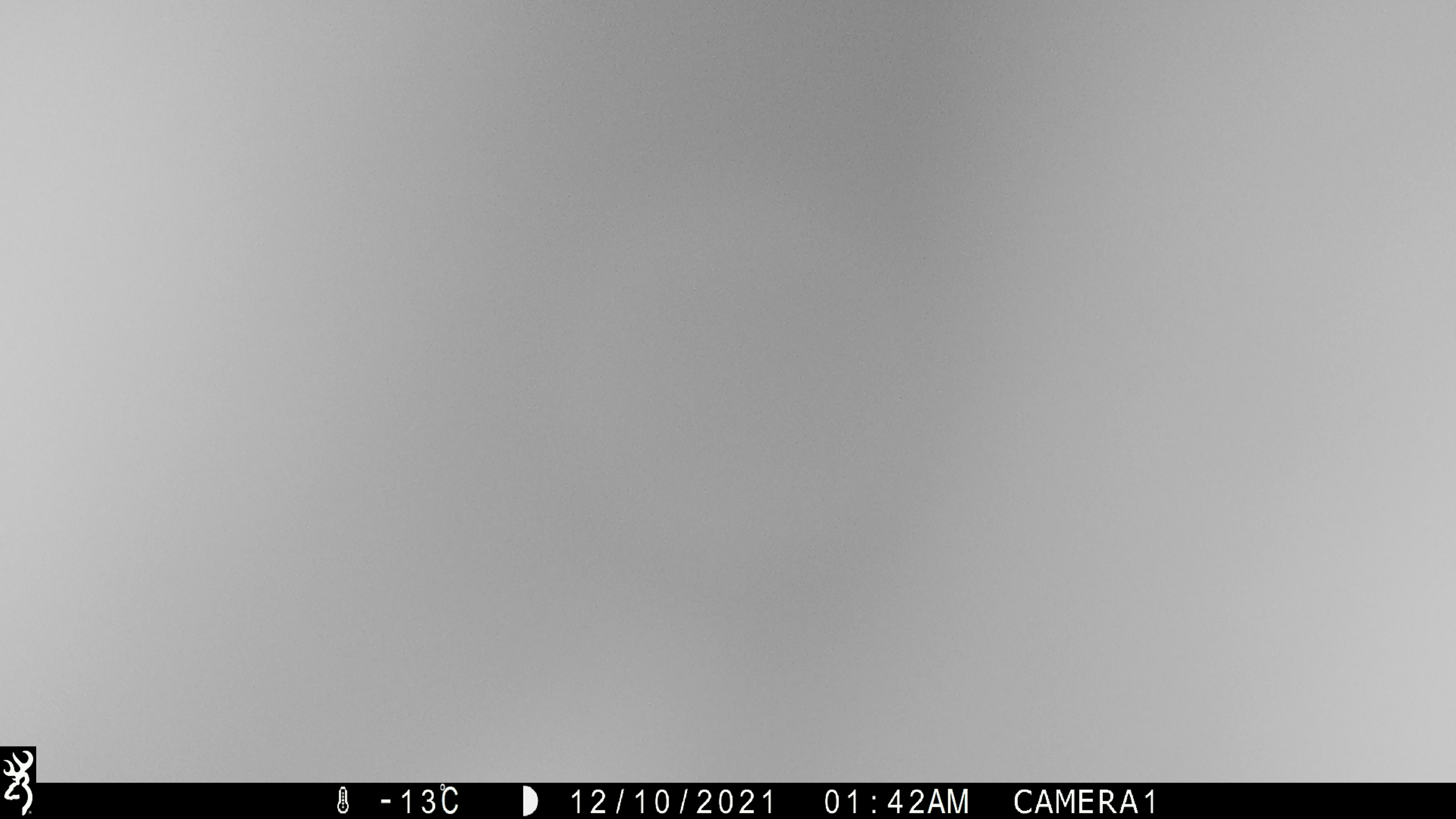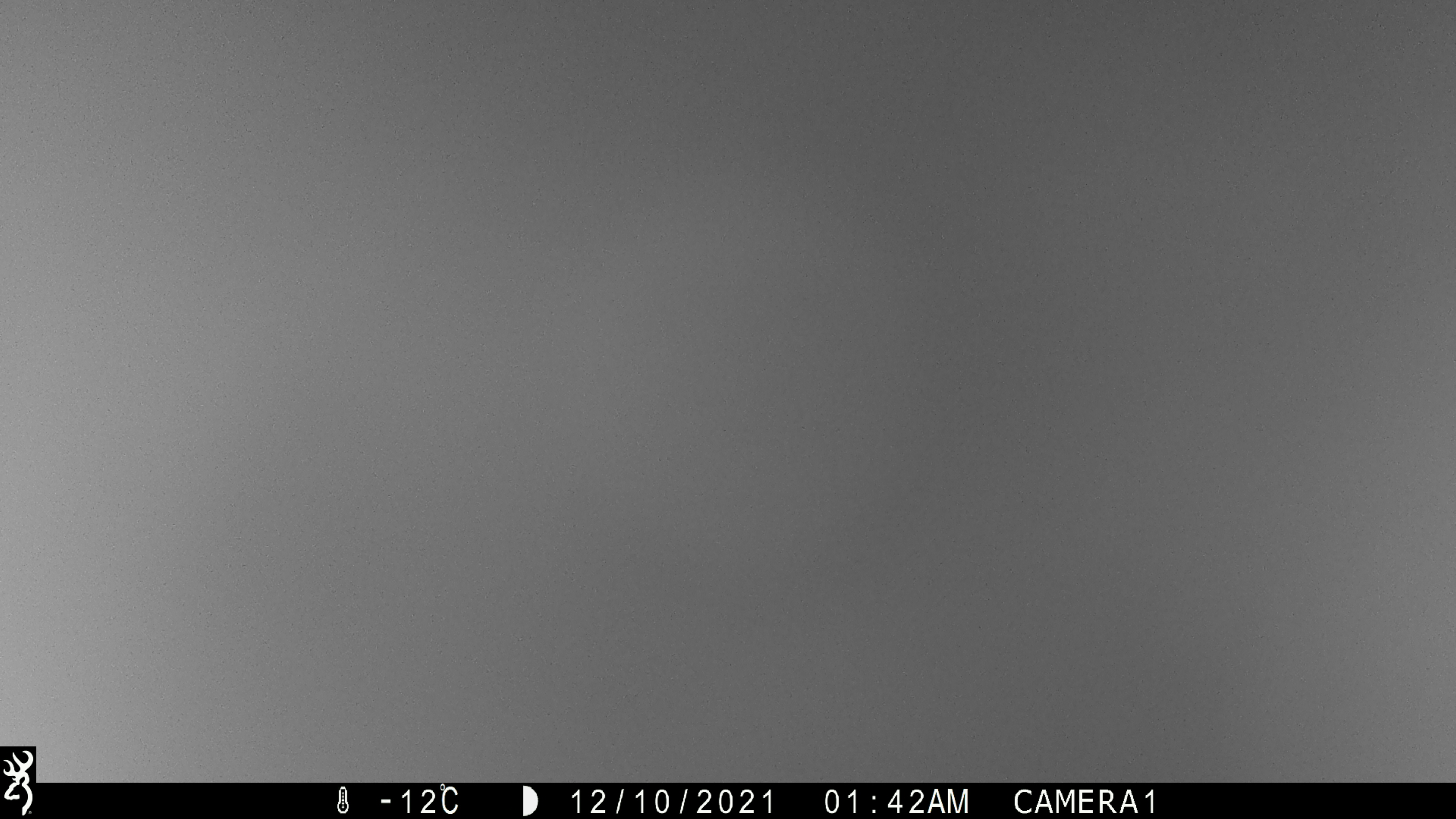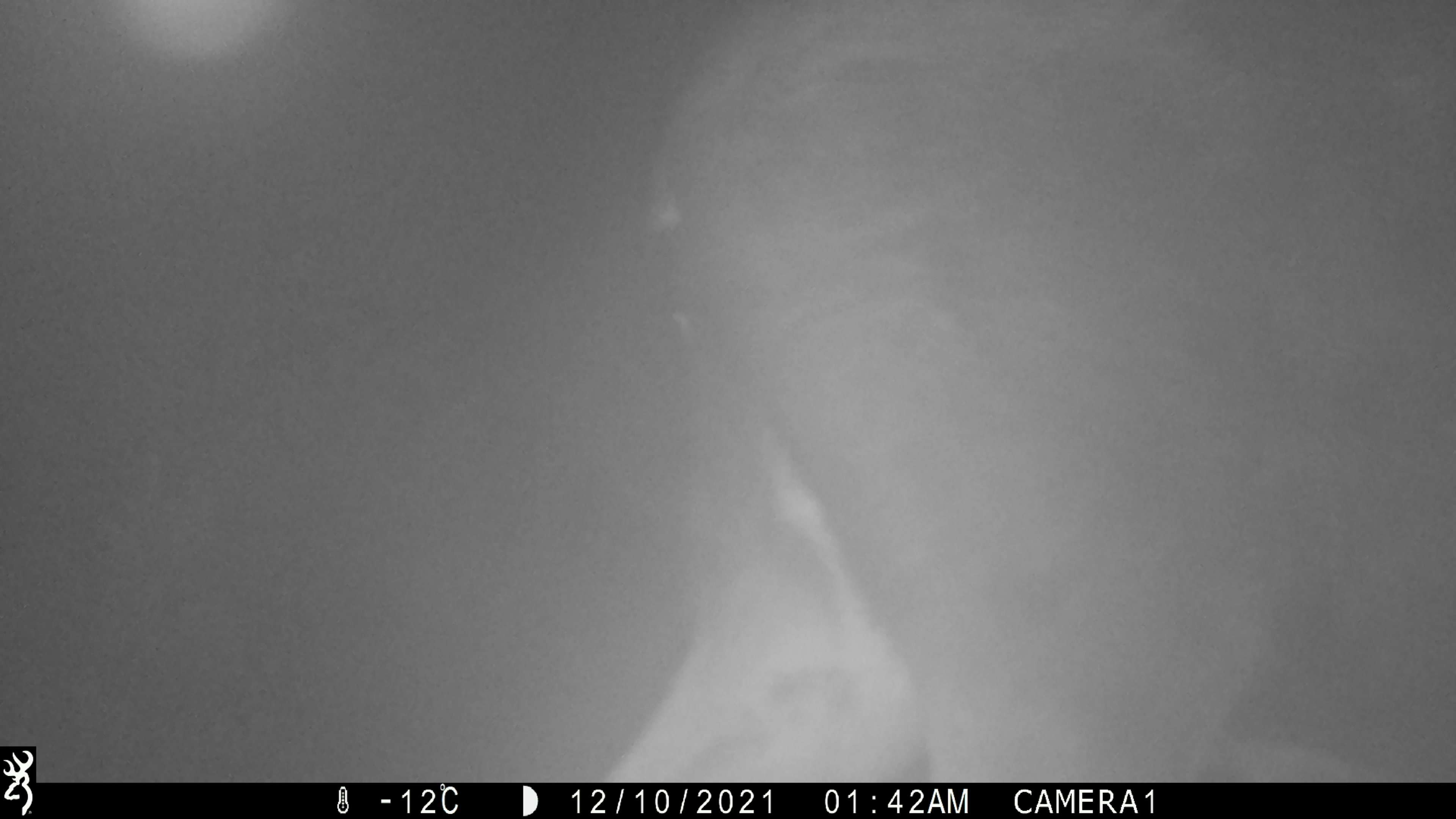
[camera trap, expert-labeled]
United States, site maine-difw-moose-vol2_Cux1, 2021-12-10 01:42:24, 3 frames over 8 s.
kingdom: Animalia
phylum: Chordata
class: Mammalia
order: Artiodactyla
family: Cervidae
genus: Alces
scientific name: Alces alces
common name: moose